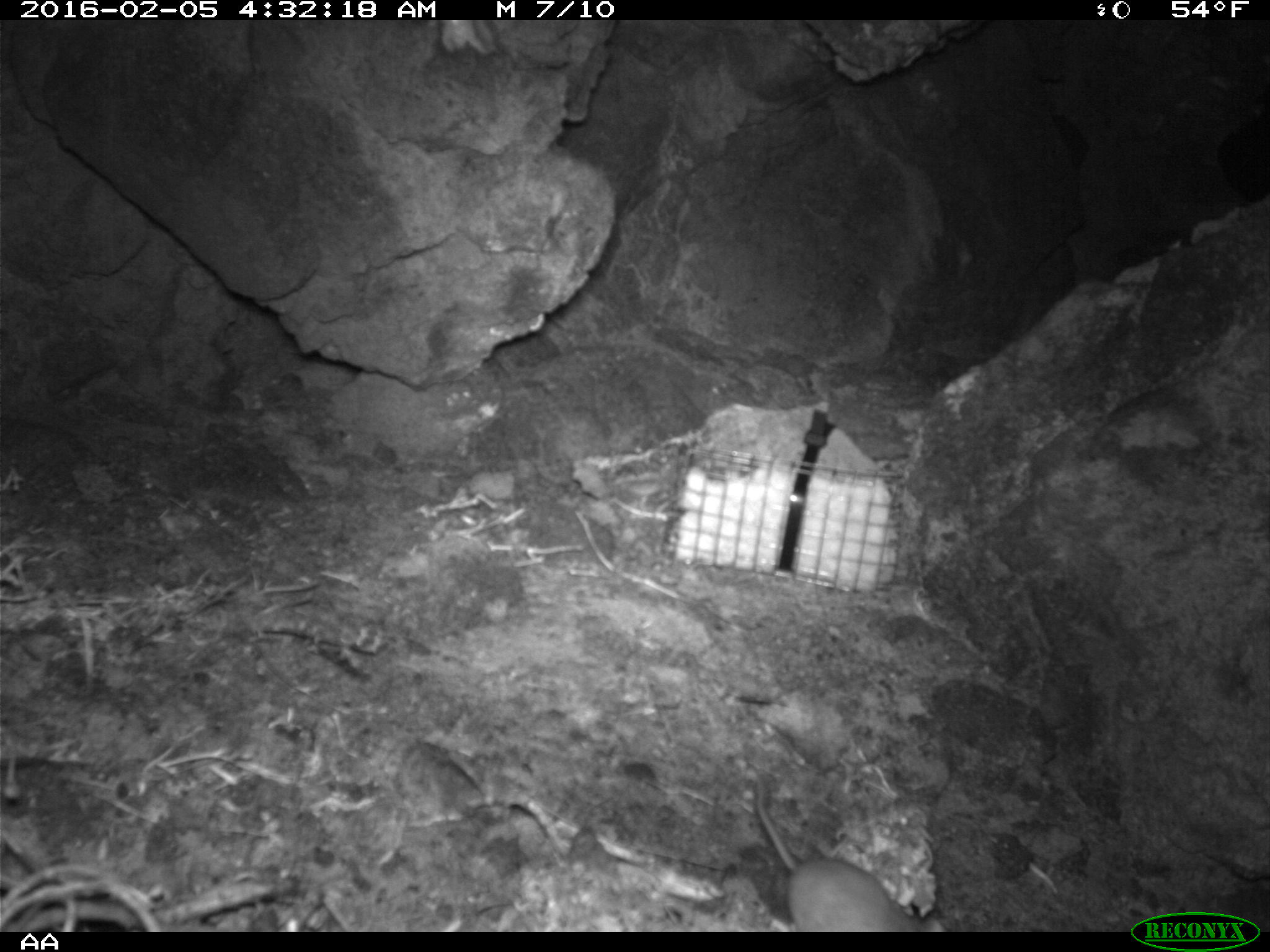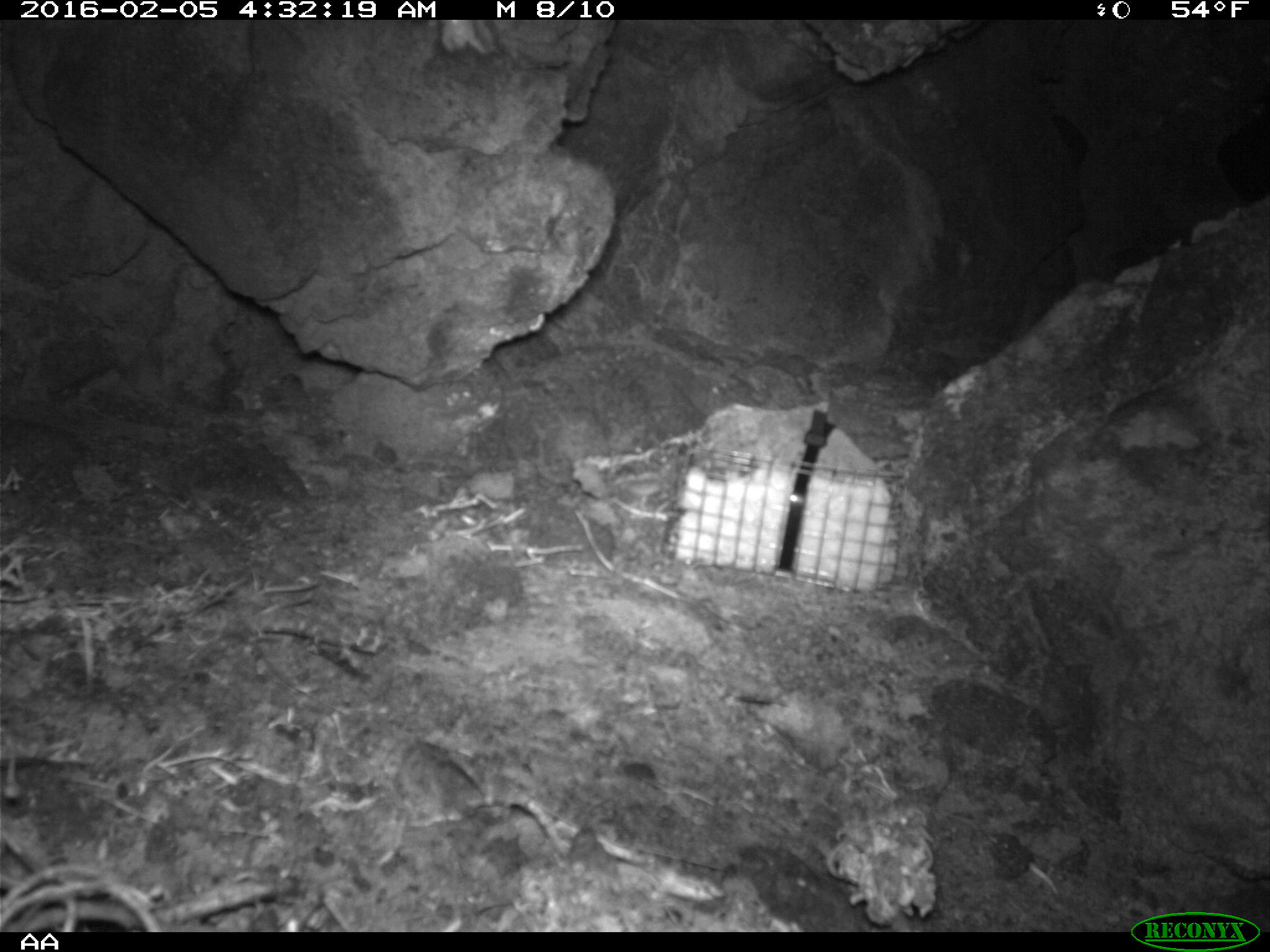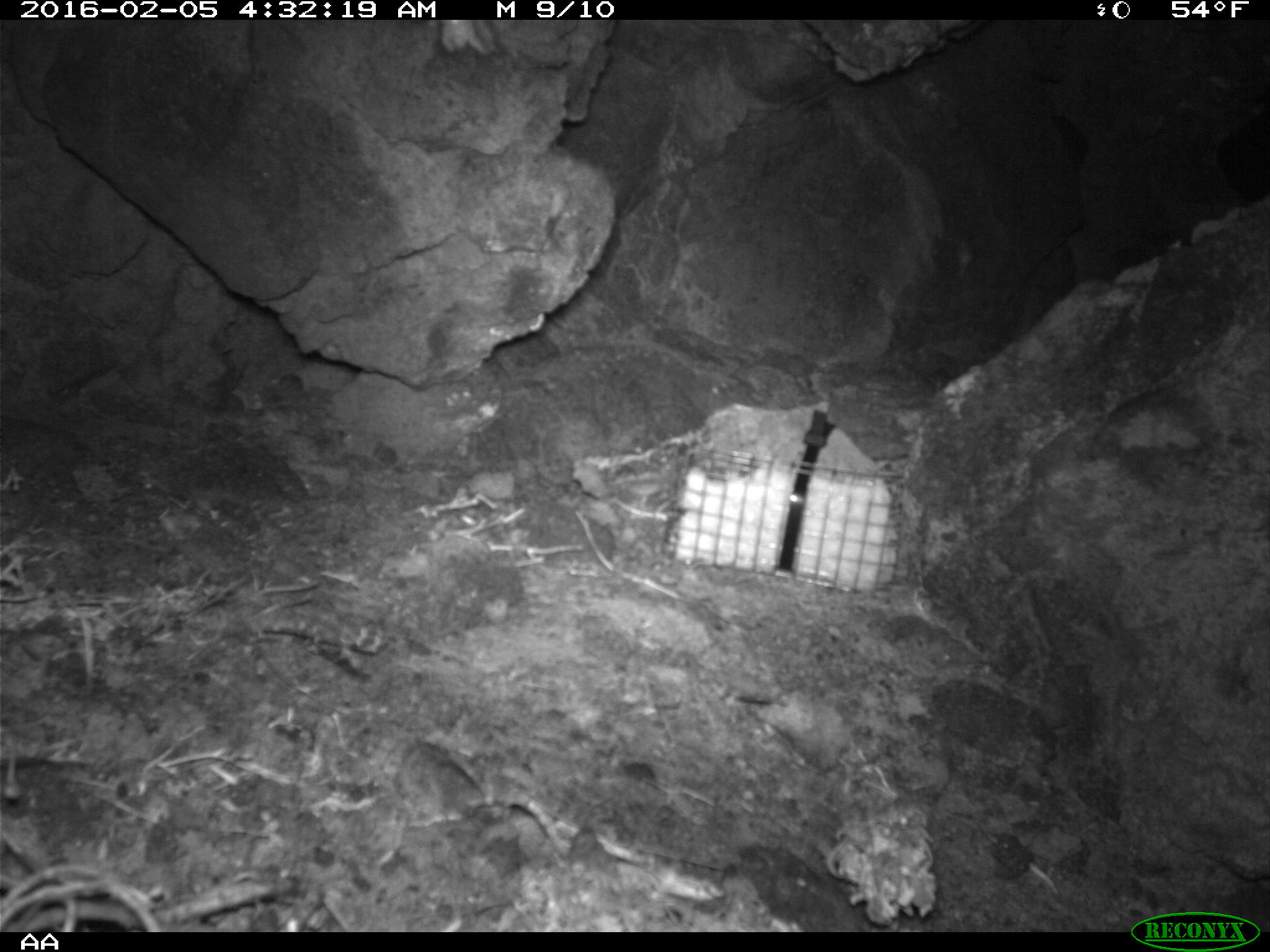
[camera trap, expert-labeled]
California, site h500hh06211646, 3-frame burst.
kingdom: Animalia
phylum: Chordata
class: Mammalia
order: Rodentia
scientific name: Rodentia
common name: rodent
Rodent (Rodentia).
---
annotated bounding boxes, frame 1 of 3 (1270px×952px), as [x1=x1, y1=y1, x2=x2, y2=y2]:
rodent: [x1=750, y1=774, x2=927, y2=932]